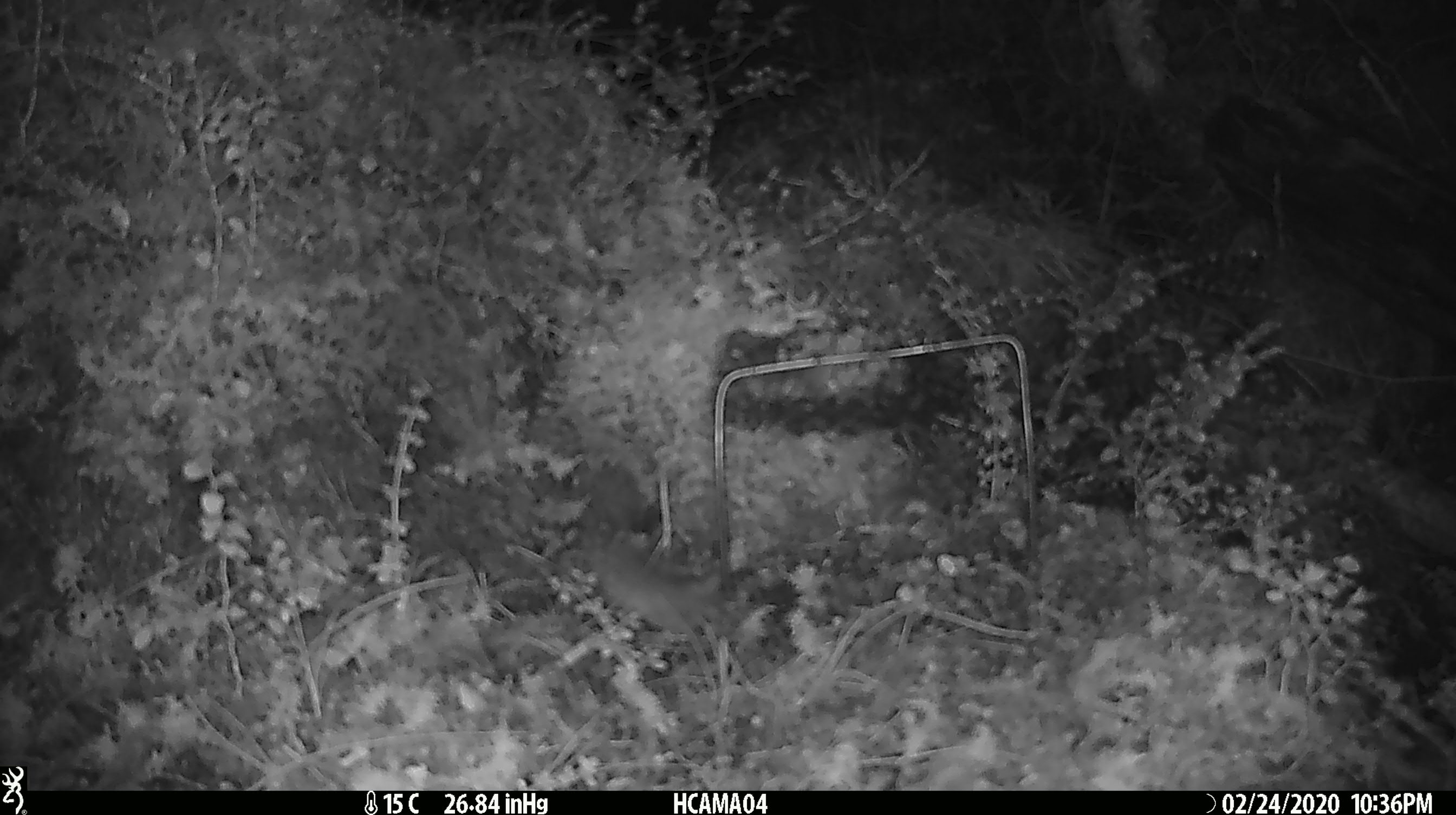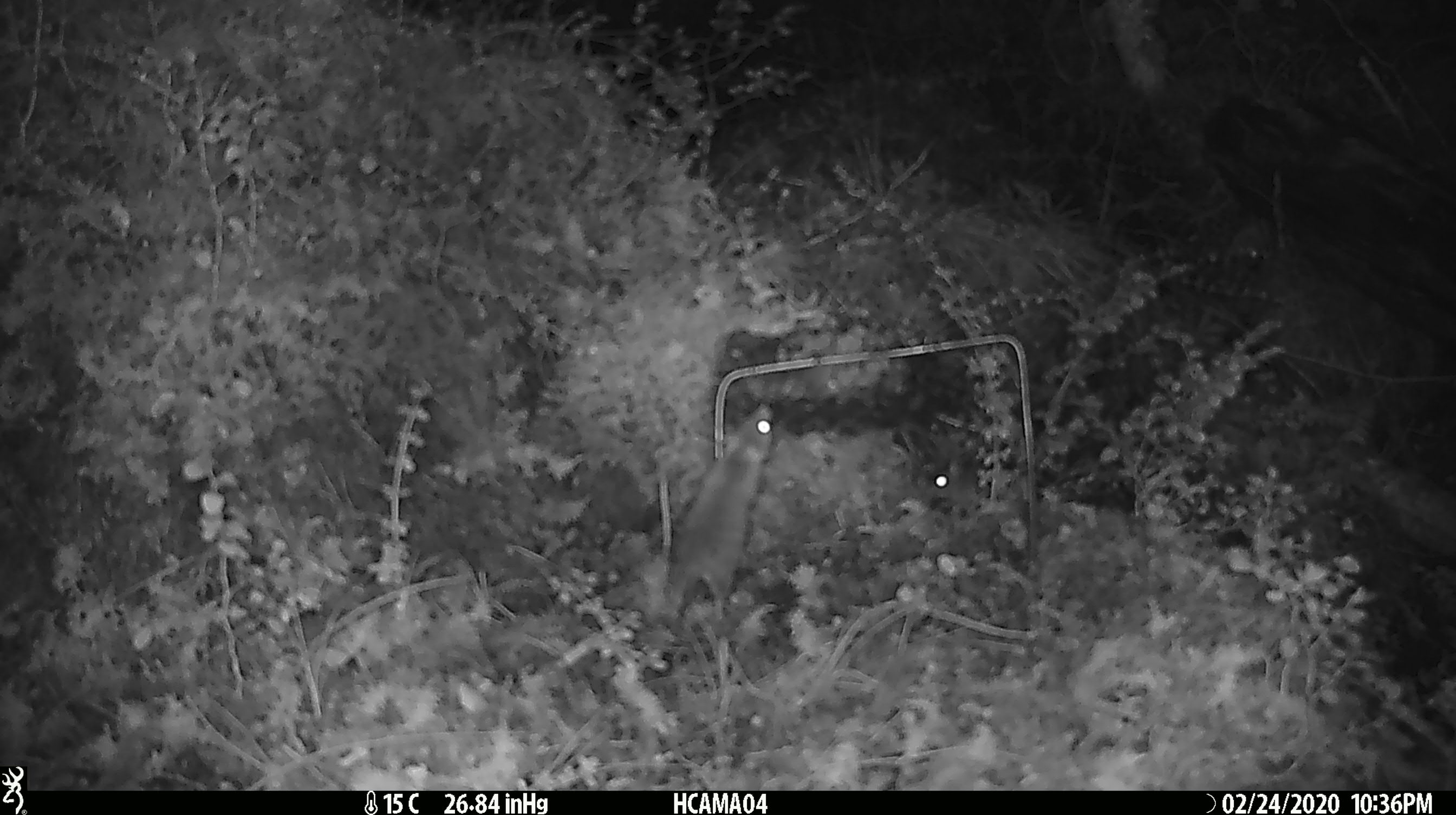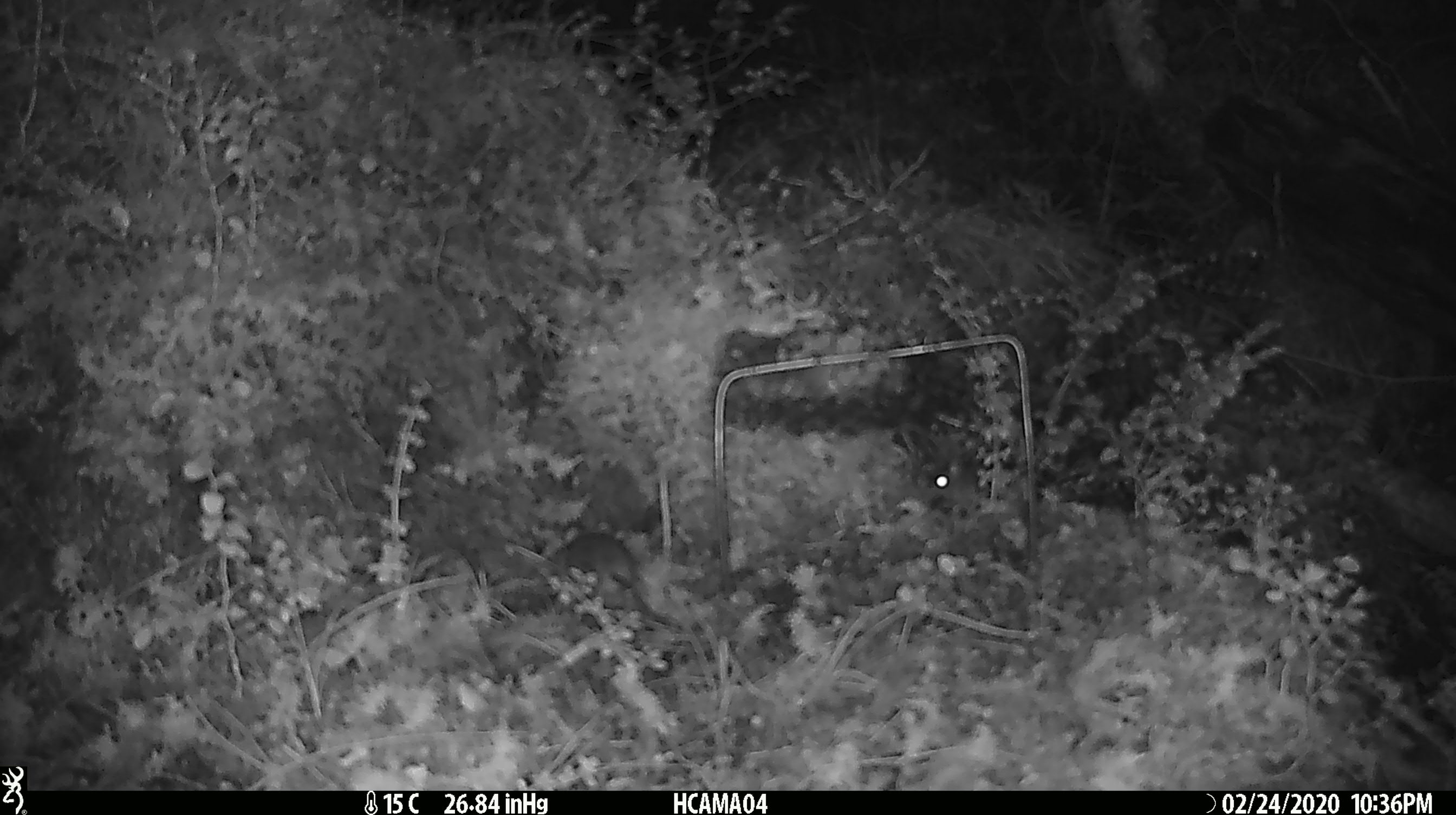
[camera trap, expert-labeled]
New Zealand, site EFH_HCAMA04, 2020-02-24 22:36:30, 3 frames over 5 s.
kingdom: Animalia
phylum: Chordata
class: Mammalia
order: Rodentia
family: Muridae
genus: Mus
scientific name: Mus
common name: mouse